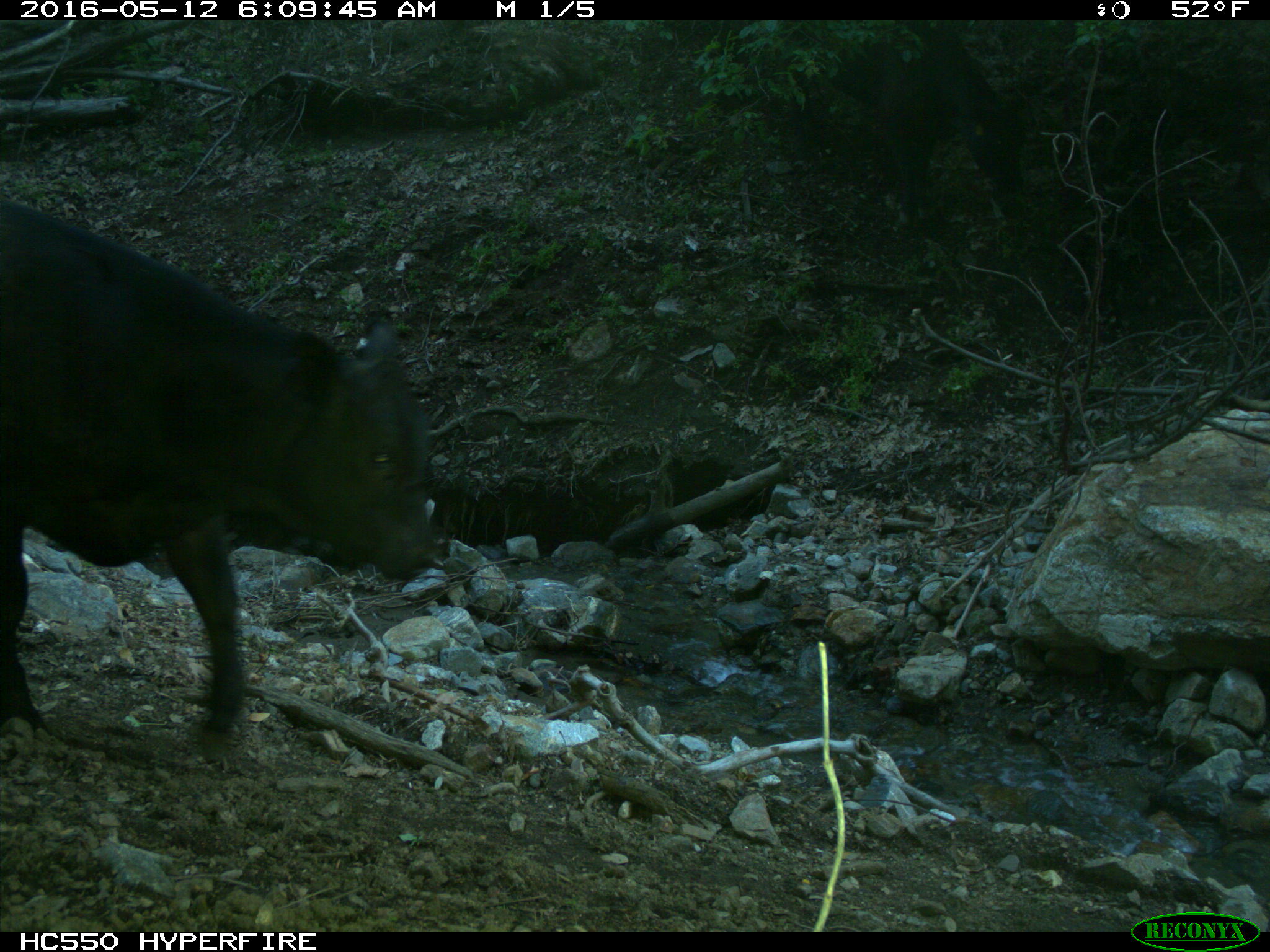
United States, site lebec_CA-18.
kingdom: Animalia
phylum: Chordata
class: Mammalia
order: Artiodactyla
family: Bovidae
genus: Bos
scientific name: Bos taurus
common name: domestic cow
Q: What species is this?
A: Bos taurus (domestic cow).